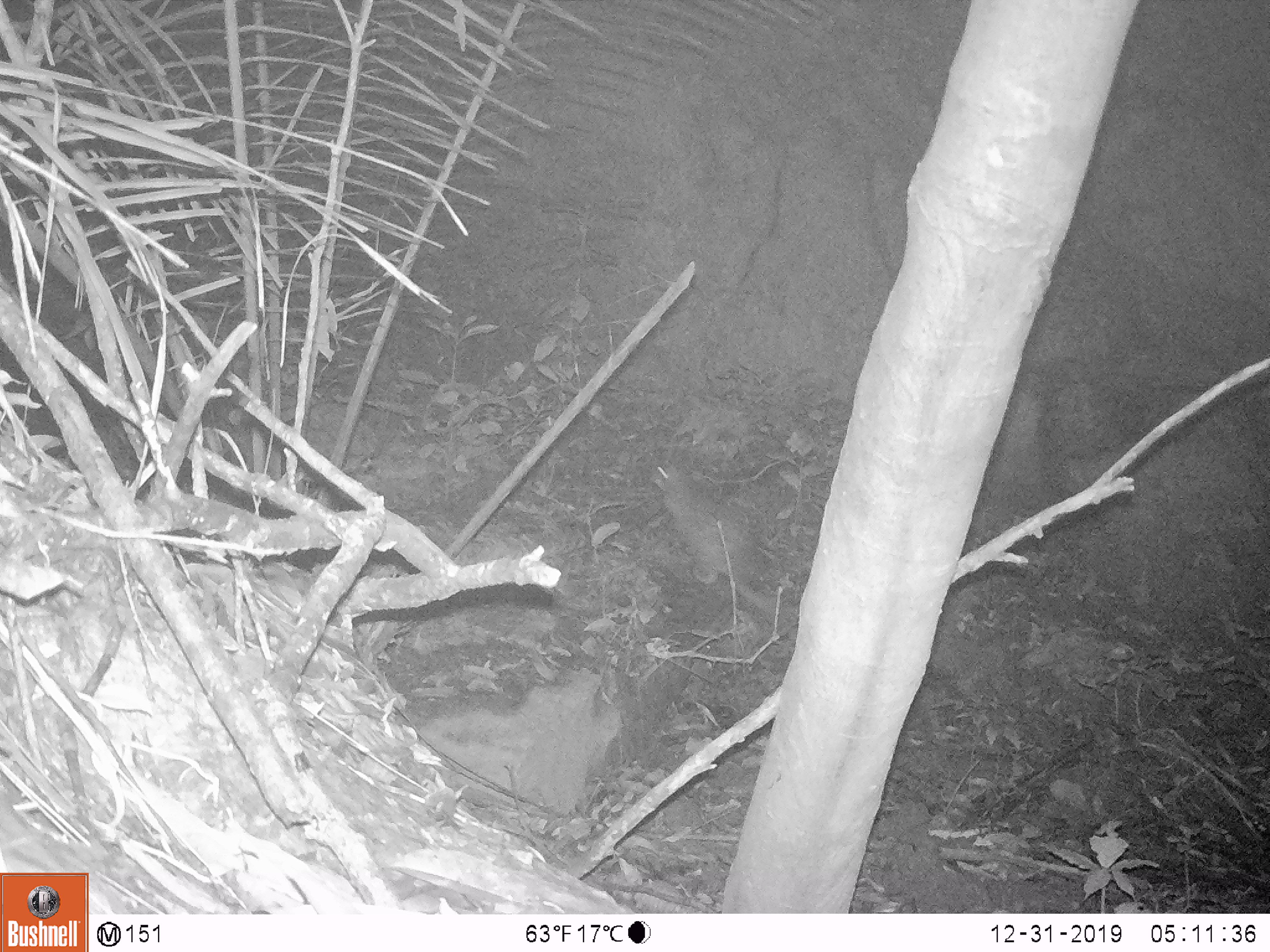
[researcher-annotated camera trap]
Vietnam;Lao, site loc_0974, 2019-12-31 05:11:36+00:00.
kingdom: Animalia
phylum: Chordata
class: Mammalia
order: Rodentia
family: Hystricidae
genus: Atherurus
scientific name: Atherurus macrourus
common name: asiatic brush-tailed porcupine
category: asiatic brush tailed porcupine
Asiatic brush tailed porcupine (asiatic brush-tailed porcupine) (Atherurus macrourus). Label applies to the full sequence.